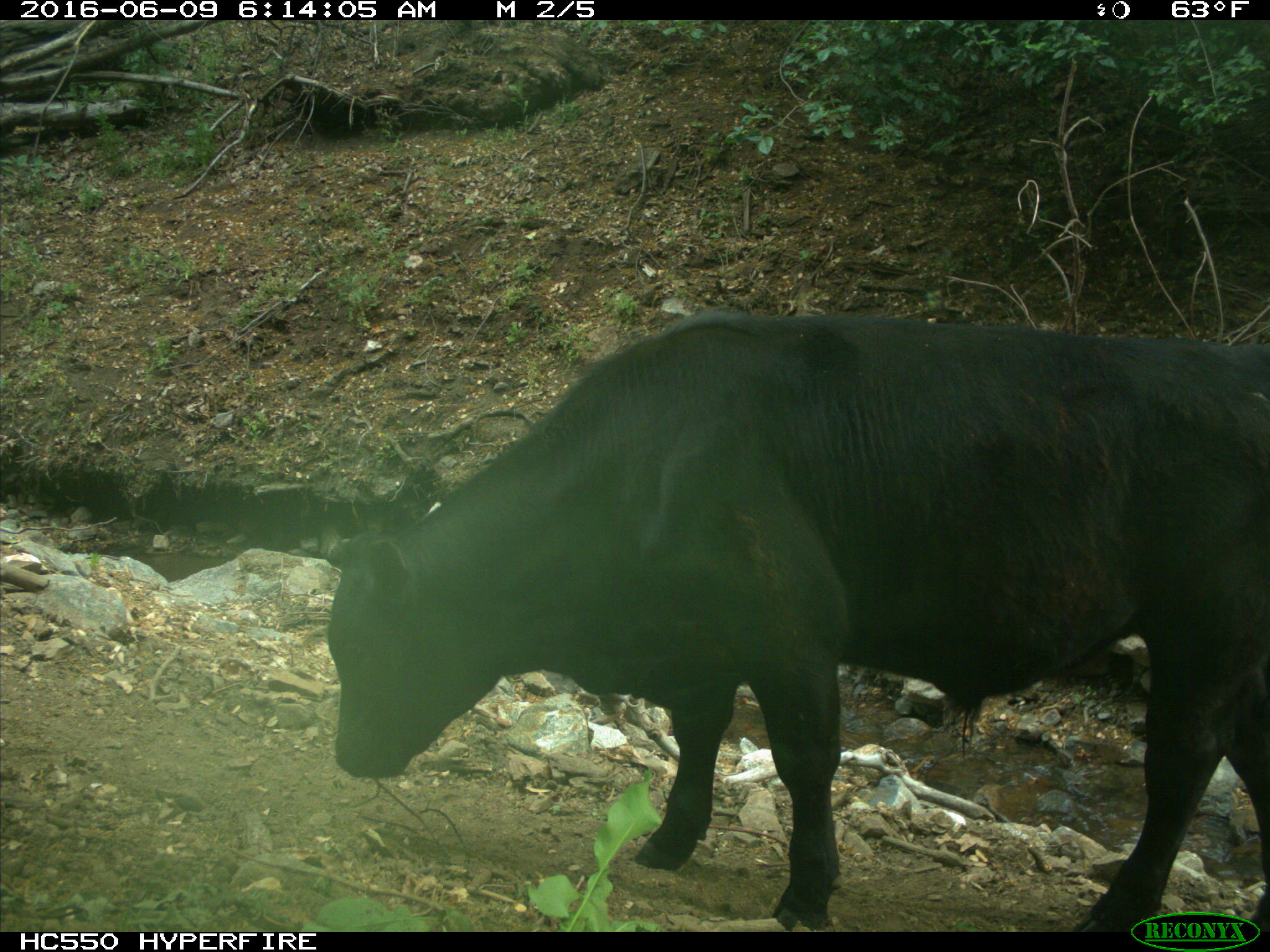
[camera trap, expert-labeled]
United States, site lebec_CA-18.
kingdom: Animalia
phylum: Chordata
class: Mammalia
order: Artiodactyla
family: Bovidae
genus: Bos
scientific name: Bos taurus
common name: domestic cow